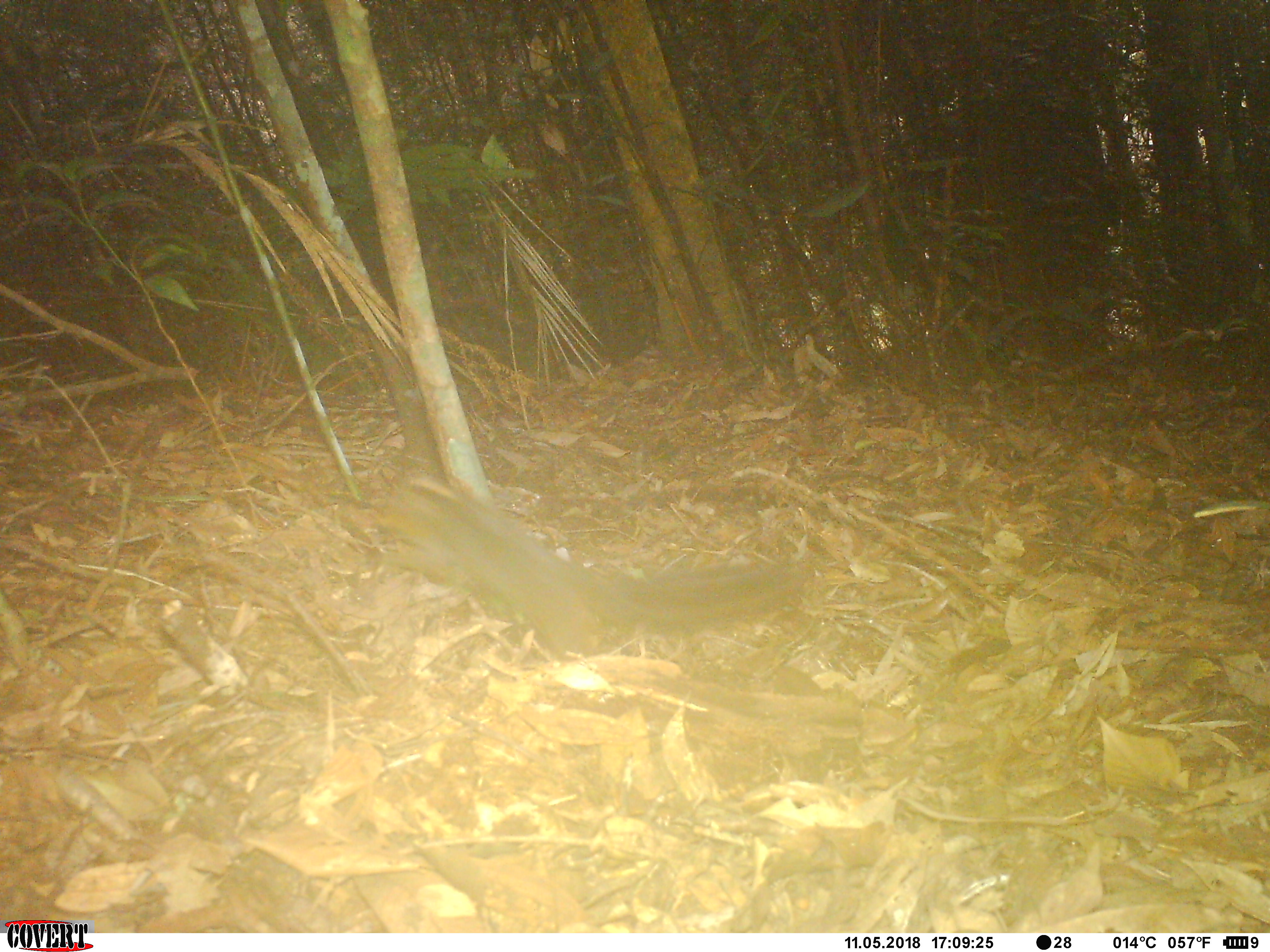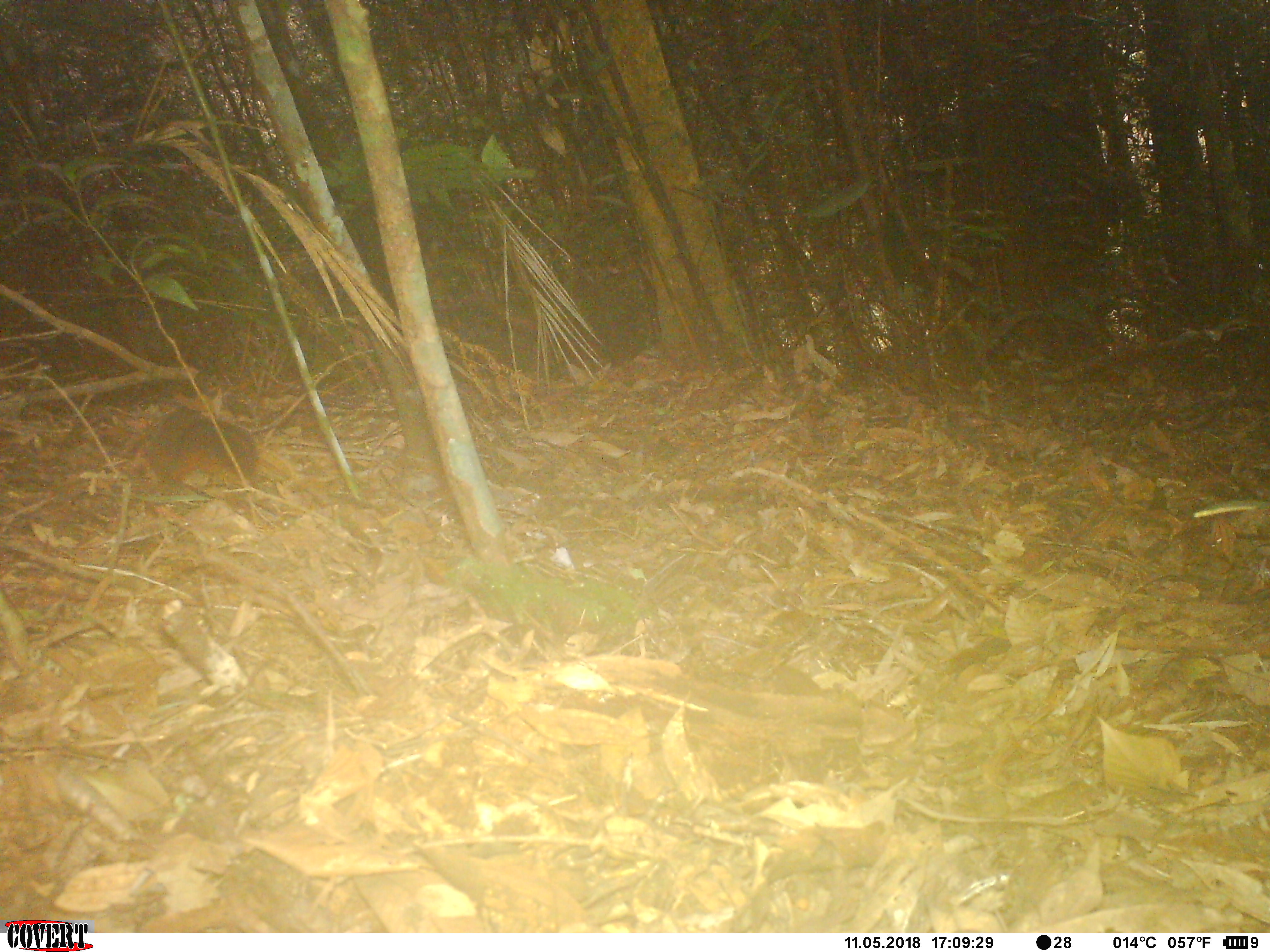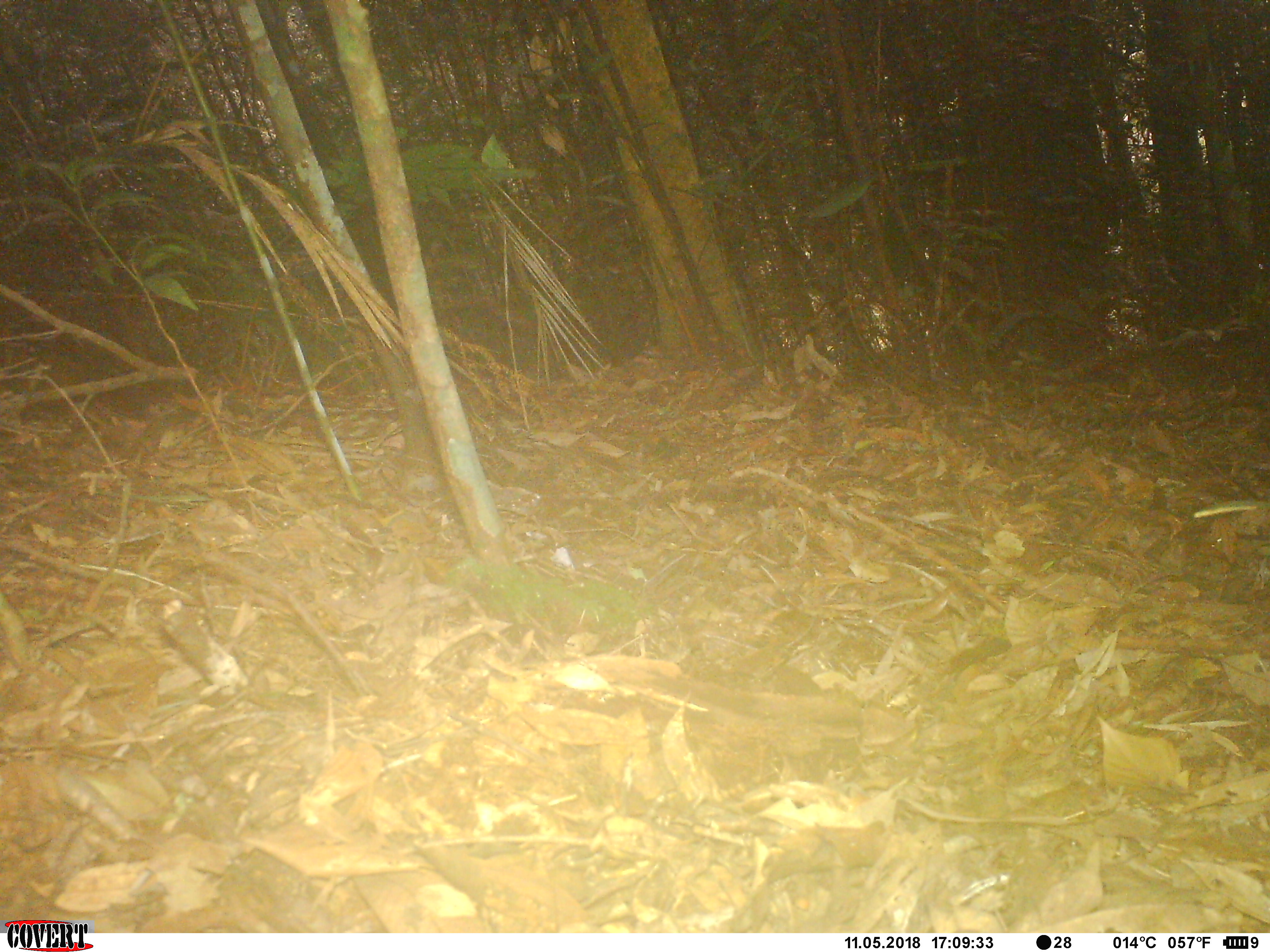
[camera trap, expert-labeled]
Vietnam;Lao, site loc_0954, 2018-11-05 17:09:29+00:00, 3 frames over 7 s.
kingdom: Animalia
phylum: Chordata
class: Mammalia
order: Rodentia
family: Sciuridae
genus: Dremomys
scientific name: Dremomys rufigenis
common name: red-cheeked squirrel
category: red cheeked squirrel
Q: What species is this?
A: Red cheeked squirrel (red-cheeked squirrel) (Dremomys rufigenis).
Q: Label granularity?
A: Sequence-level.